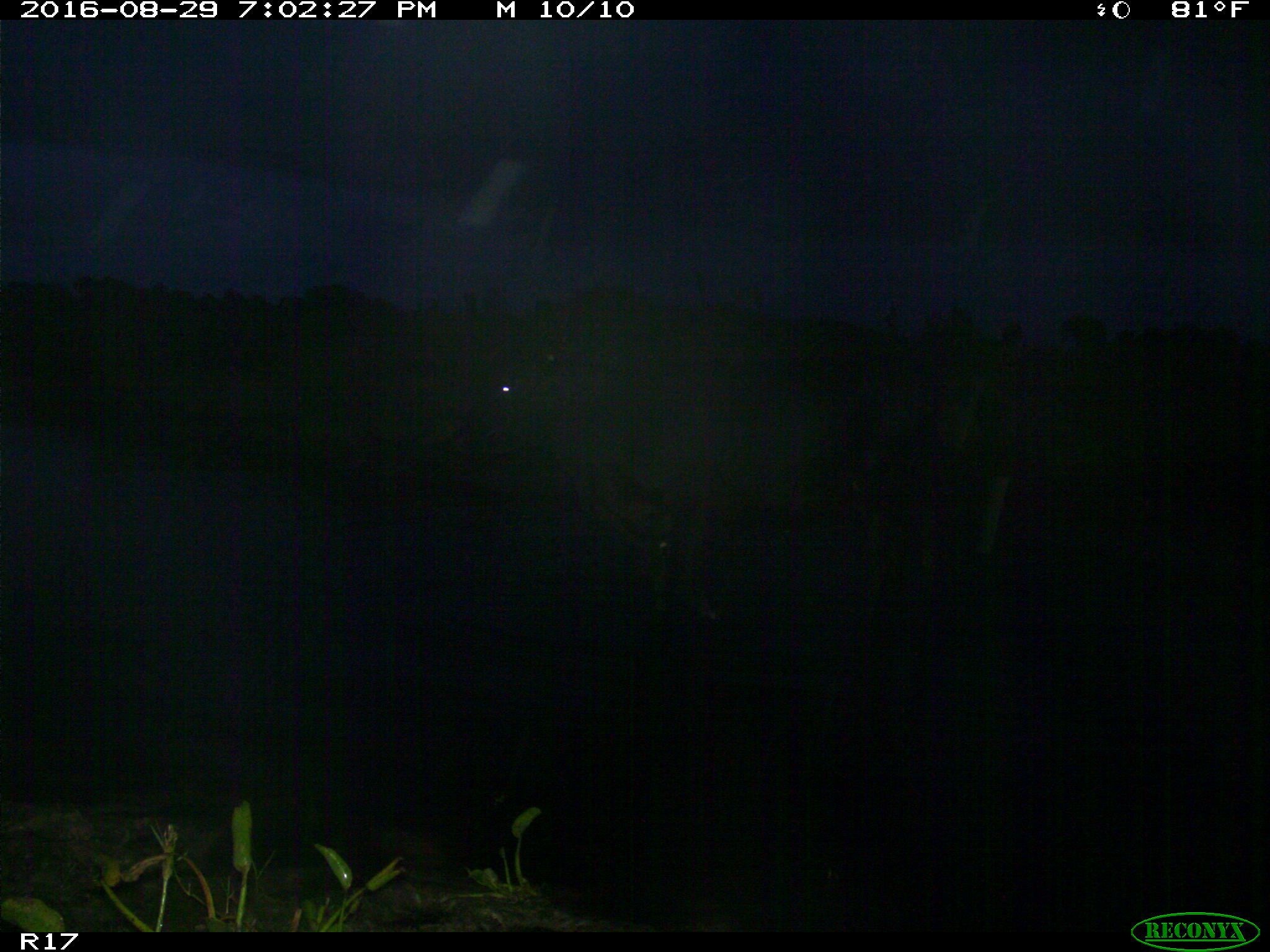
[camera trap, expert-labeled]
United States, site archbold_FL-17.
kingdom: Animalia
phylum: Chordata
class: Mammalia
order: Artiodactyla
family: Bovidae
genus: Bos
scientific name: Bos taurus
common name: domestic cow